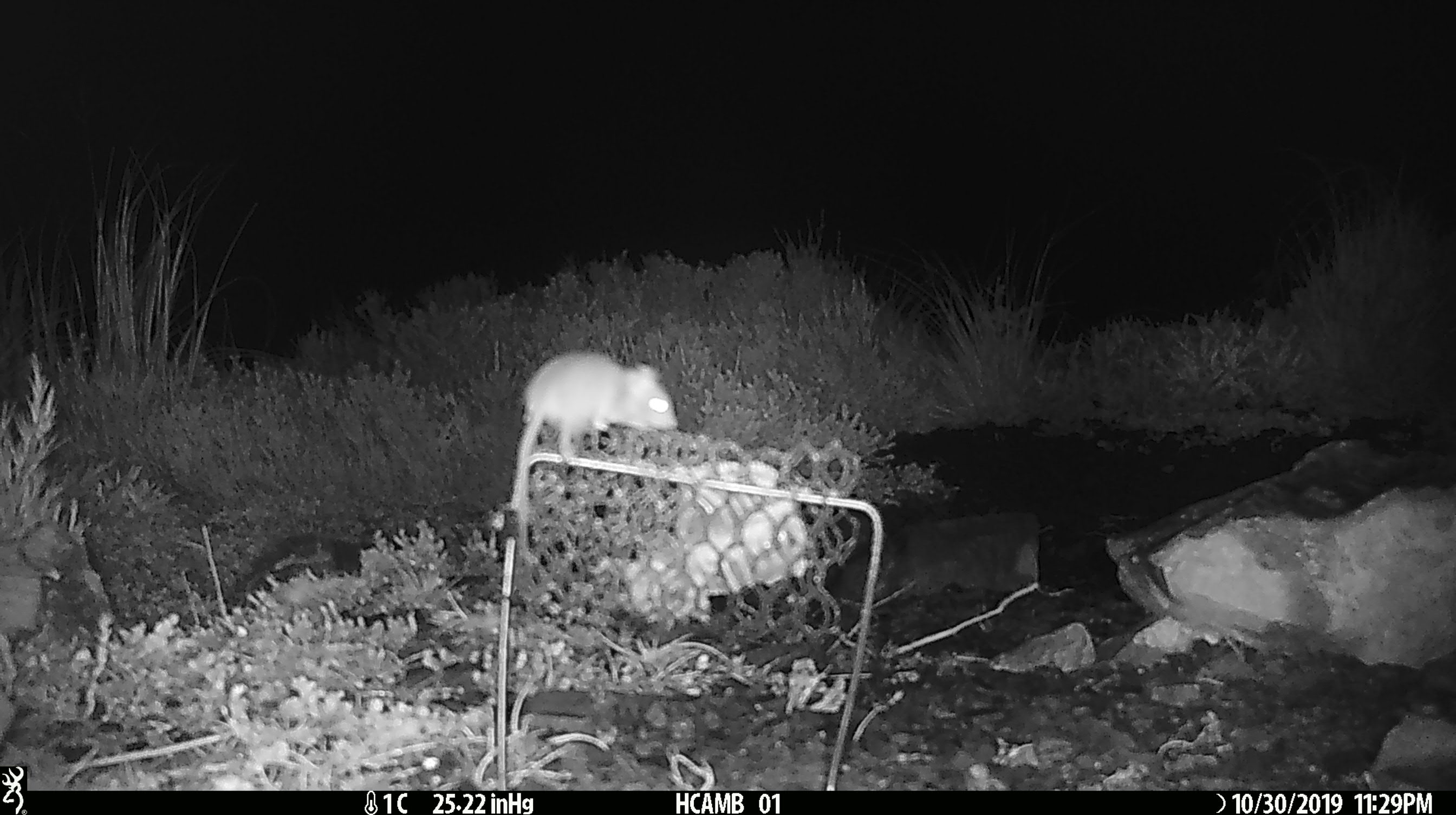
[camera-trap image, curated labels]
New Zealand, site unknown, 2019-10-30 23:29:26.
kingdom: Animalia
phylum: Chordata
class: Mammalia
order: Rodentia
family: Muridae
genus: Mus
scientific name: Mus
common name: mouse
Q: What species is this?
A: Mouse (Mus).